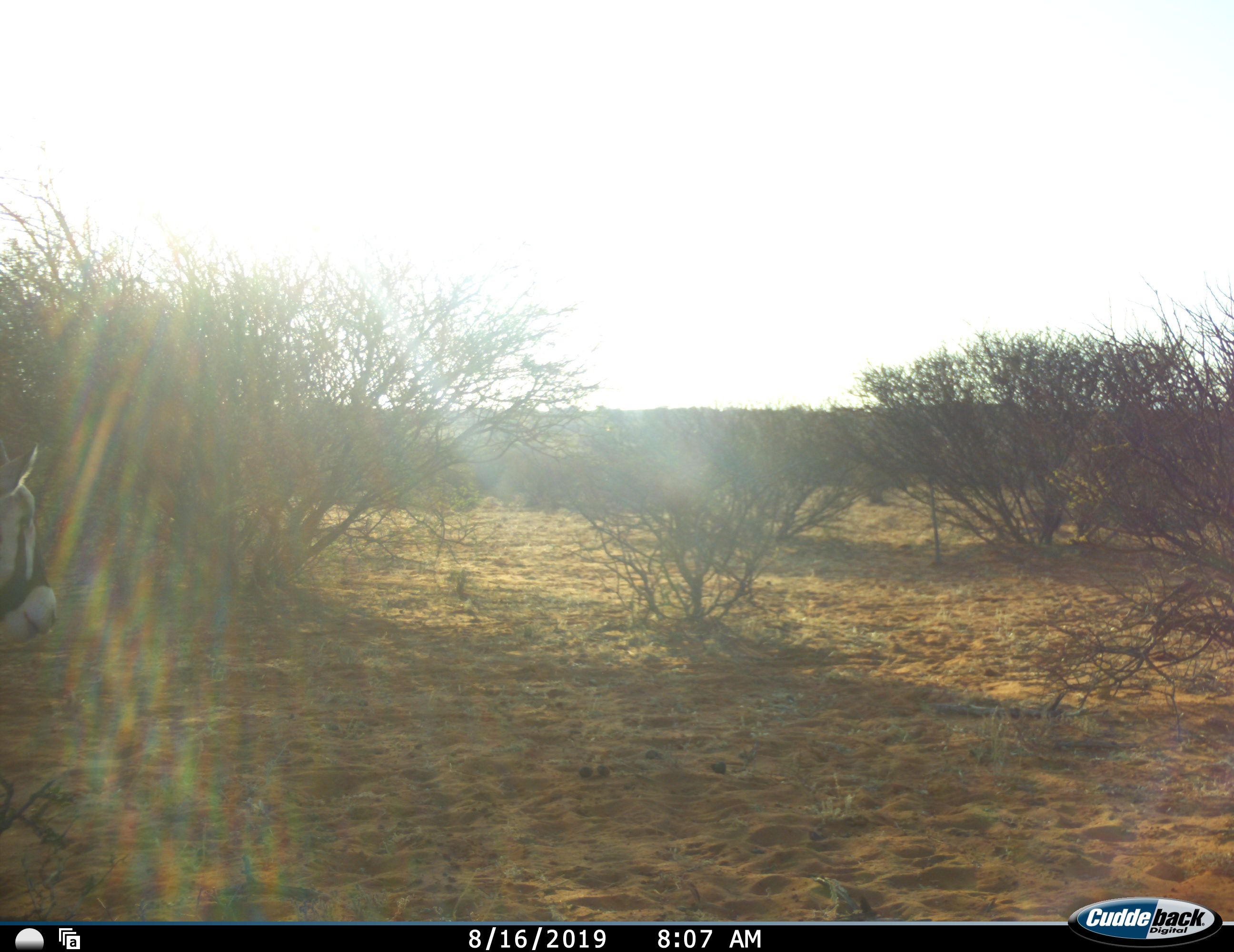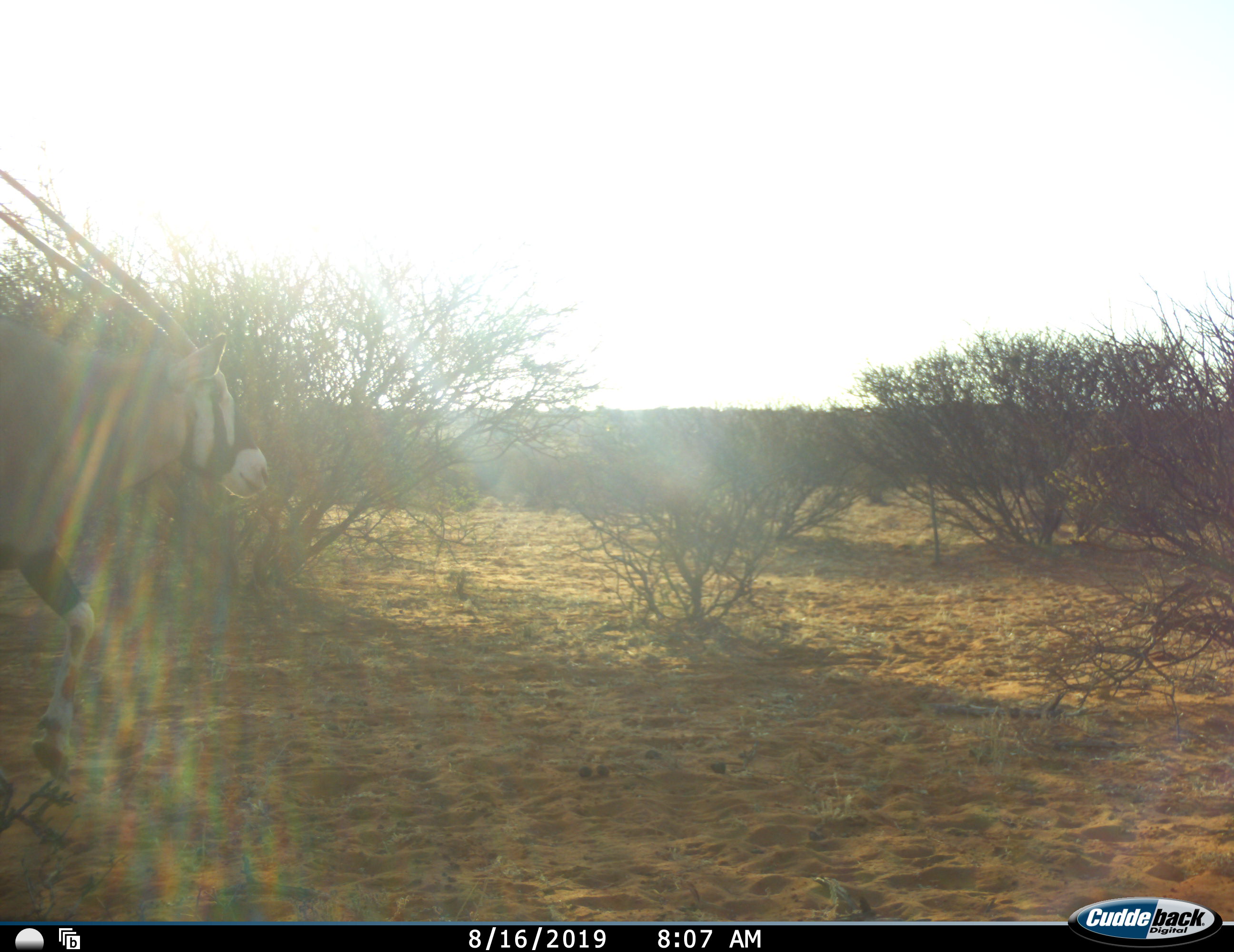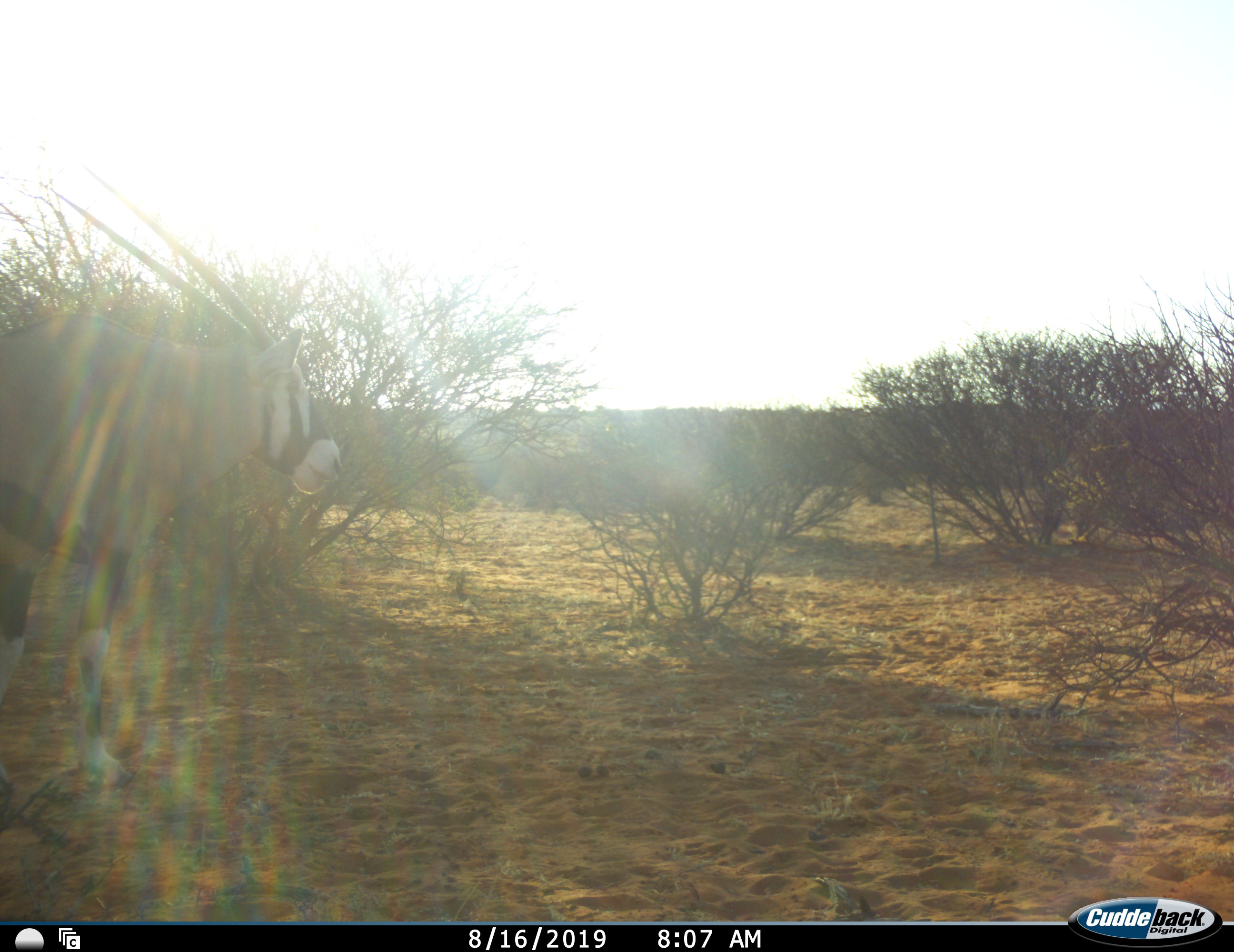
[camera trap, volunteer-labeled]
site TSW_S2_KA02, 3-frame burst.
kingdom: Animalia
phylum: Chordata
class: Mammalia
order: Artiodactyla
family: Bovidae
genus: Oryx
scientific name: Oryx gazella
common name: gemsbok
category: oryx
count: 1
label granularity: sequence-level